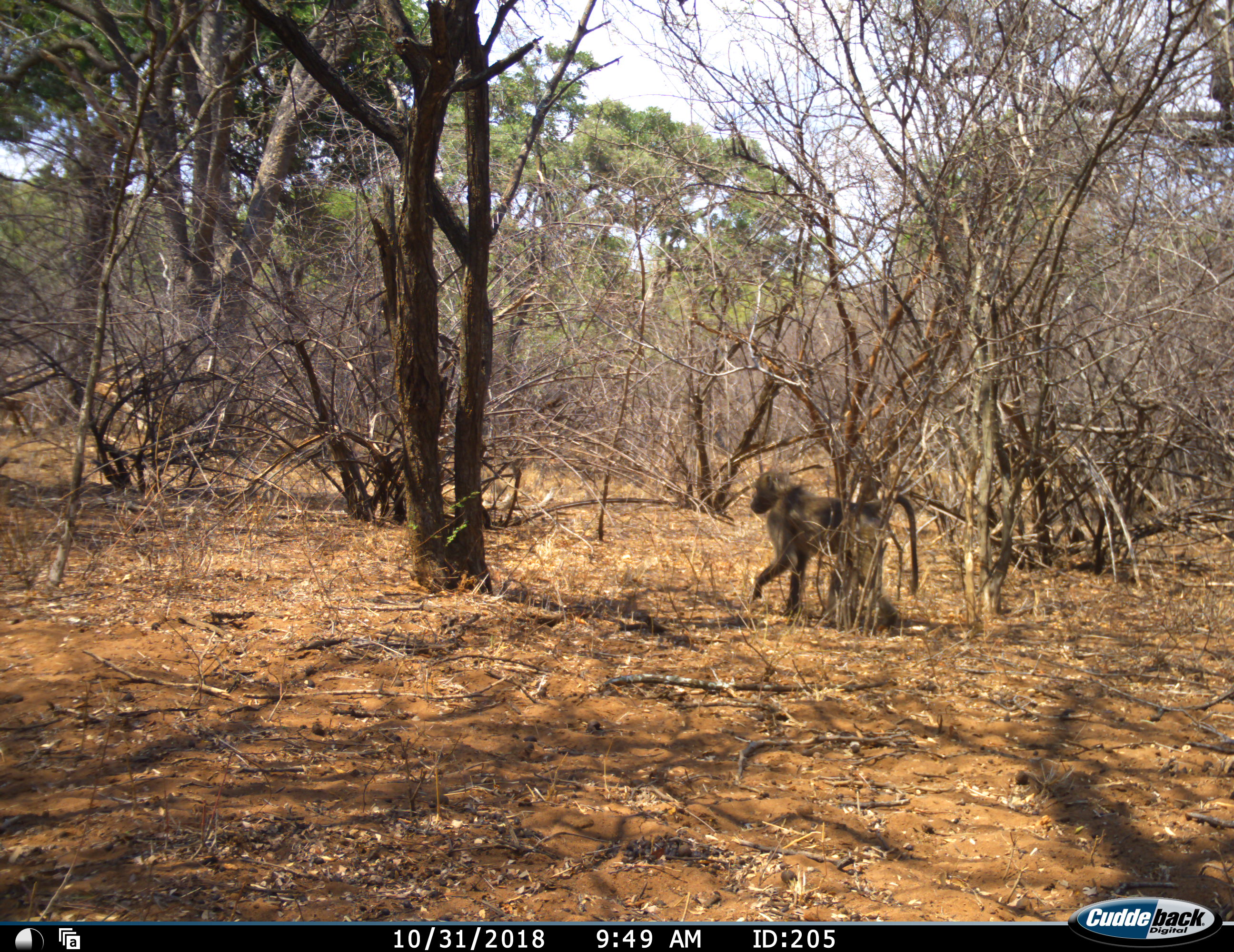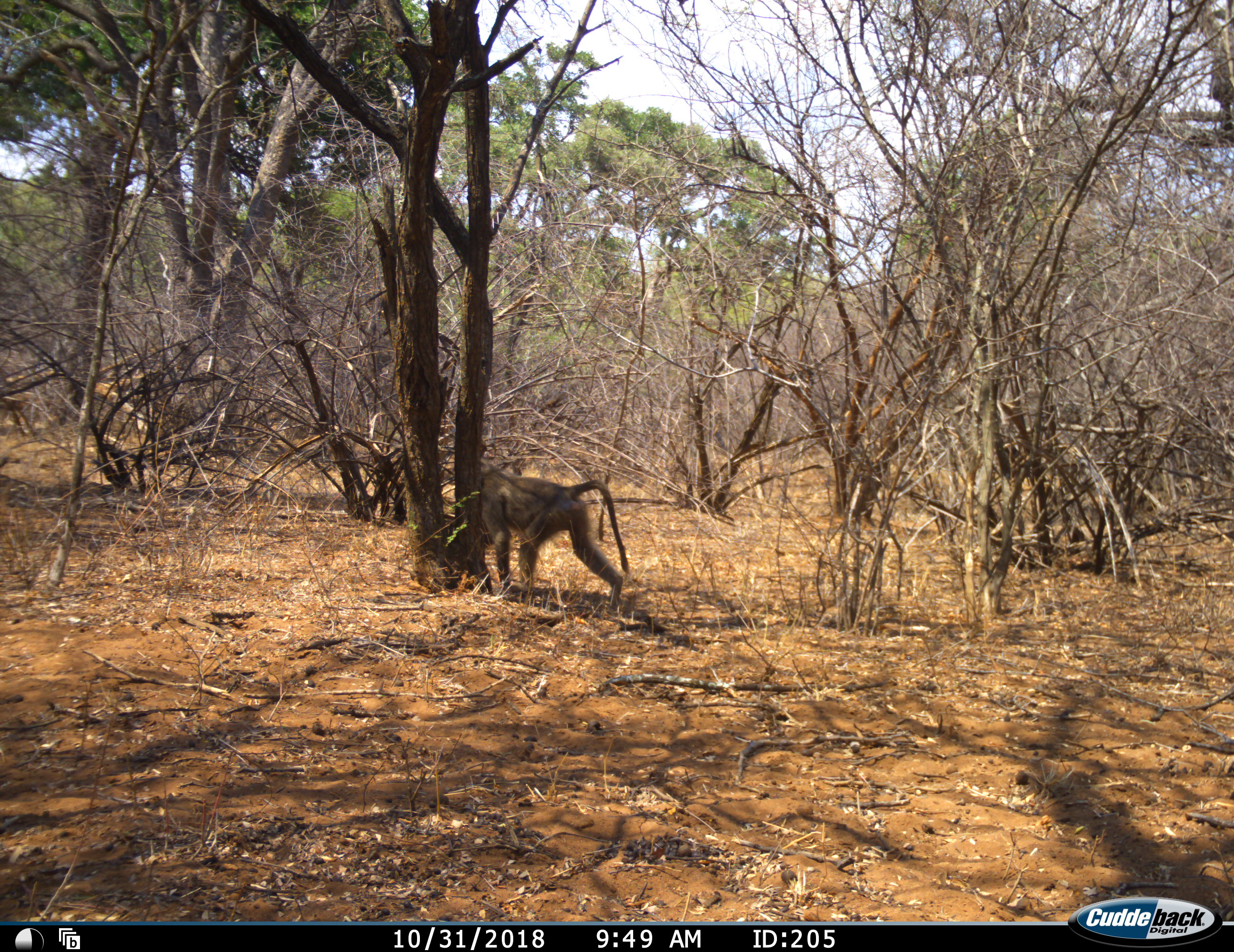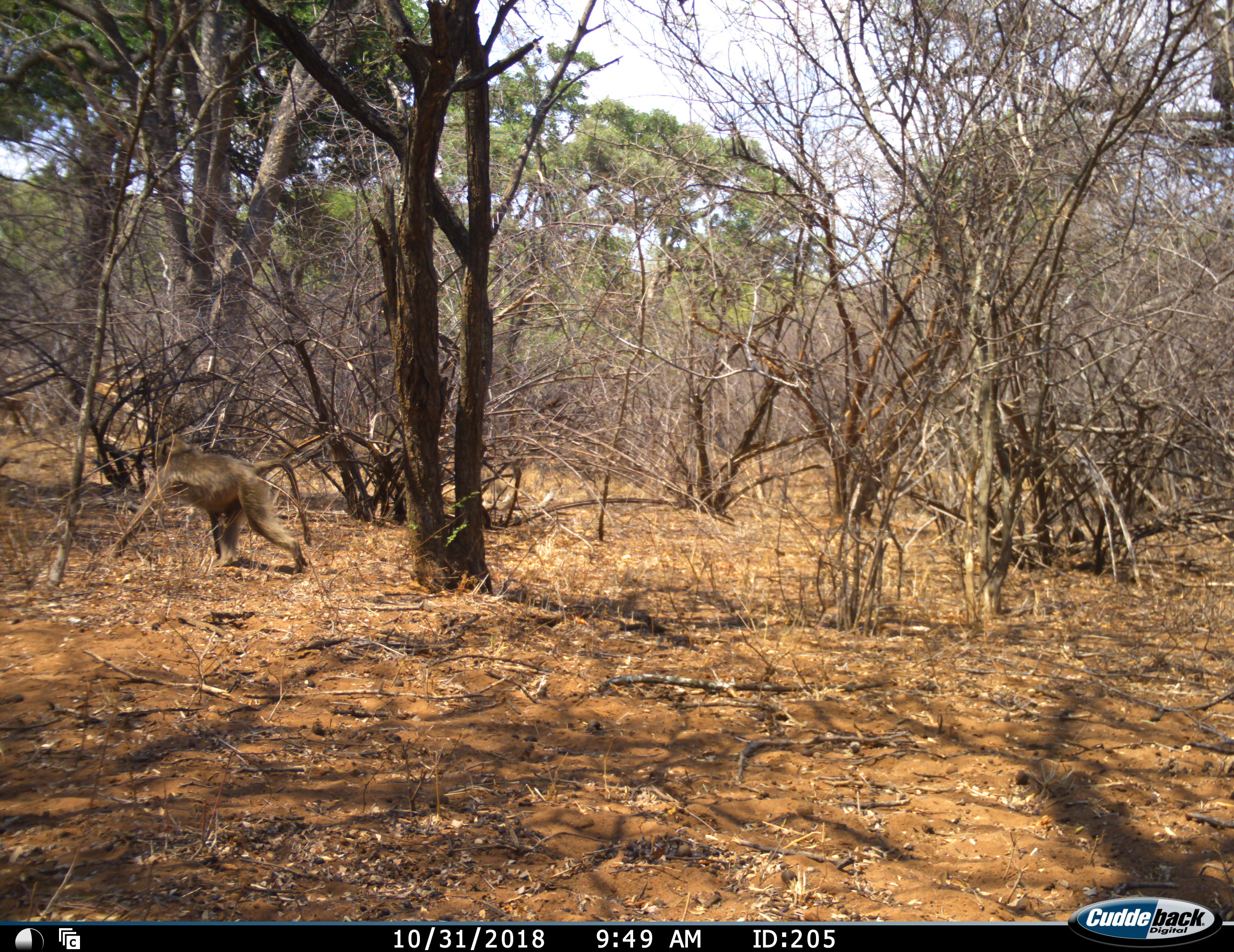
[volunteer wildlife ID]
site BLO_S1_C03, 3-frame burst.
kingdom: Animalia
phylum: Chordata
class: Mammalia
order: Primates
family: Cercopithecidae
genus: Papio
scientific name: Papio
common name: baboon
Baboon (Papio), count 1. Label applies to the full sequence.